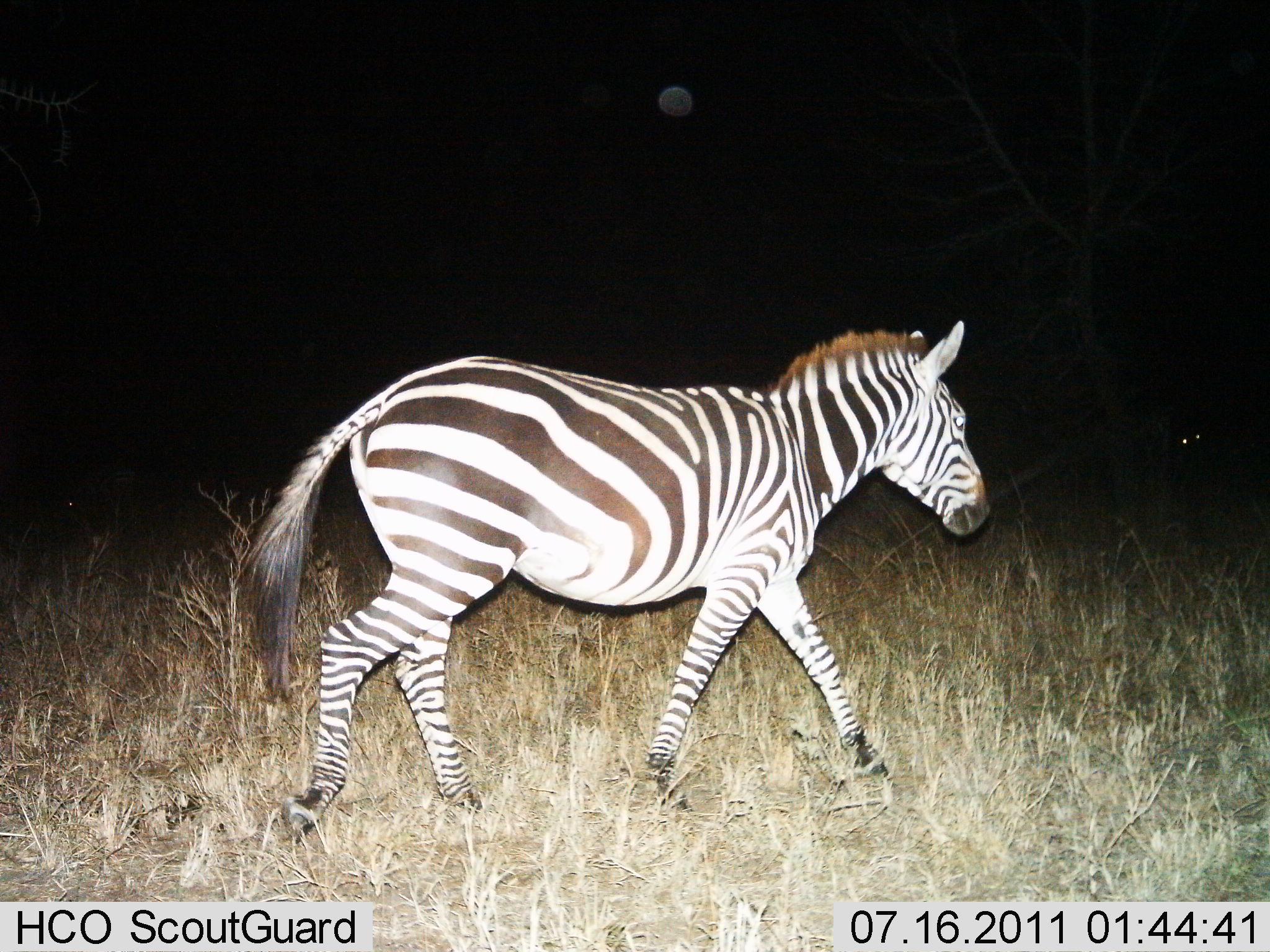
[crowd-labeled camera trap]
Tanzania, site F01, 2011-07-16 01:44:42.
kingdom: Animalia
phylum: Chordata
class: Mammalia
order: Perissodactyla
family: Equidae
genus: Equus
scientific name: Equus quagga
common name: plains zebra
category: zebra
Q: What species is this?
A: Zebra (plains zebra) (Equus quagga).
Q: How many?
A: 1.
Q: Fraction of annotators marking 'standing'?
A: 0%.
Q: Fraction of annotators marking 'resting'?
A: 0%.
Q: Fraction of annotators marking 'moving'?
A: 100%.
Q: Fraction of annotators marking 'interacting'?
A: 0%.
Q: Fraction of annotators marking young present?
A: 0%.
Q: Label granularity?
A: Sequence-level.